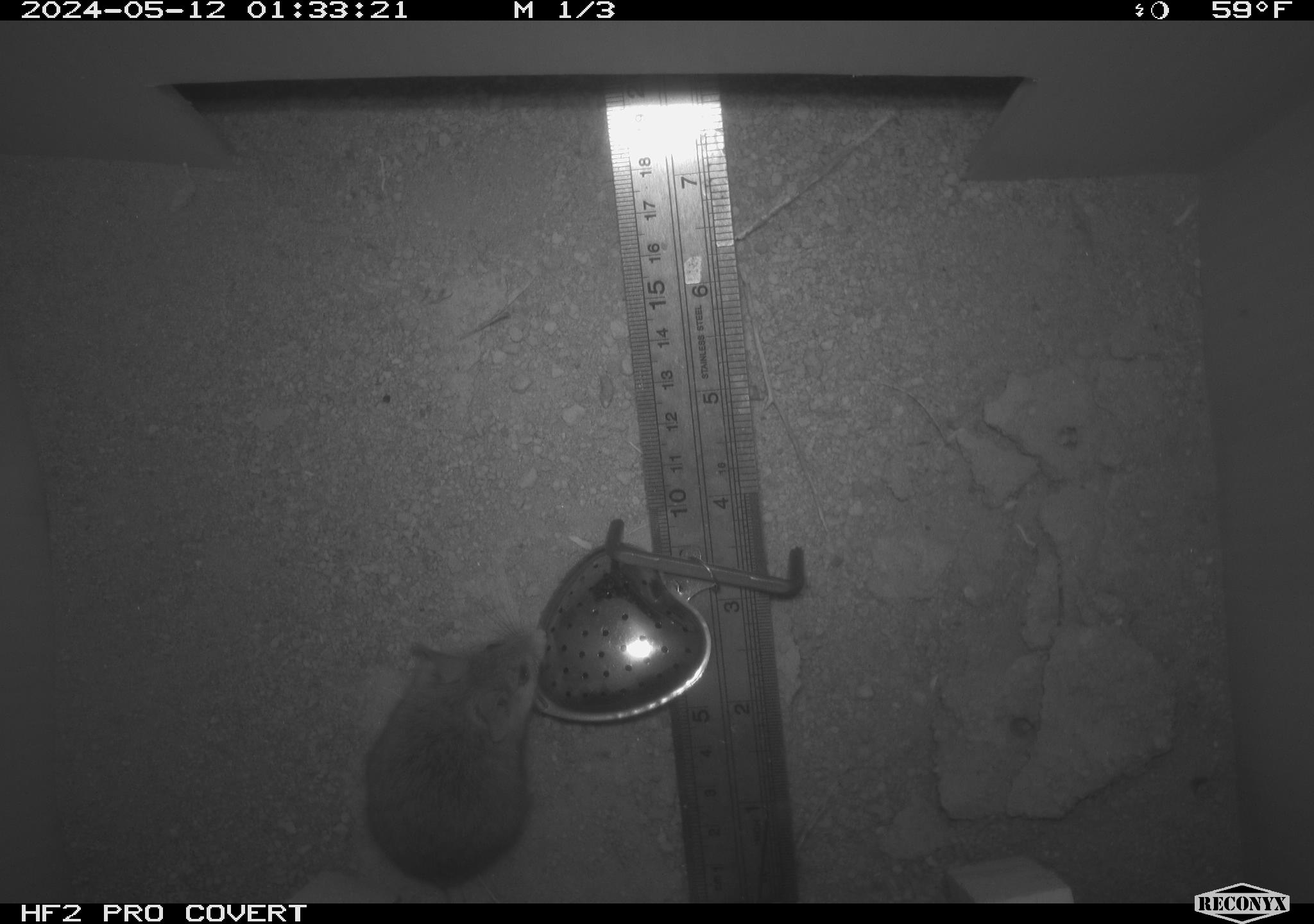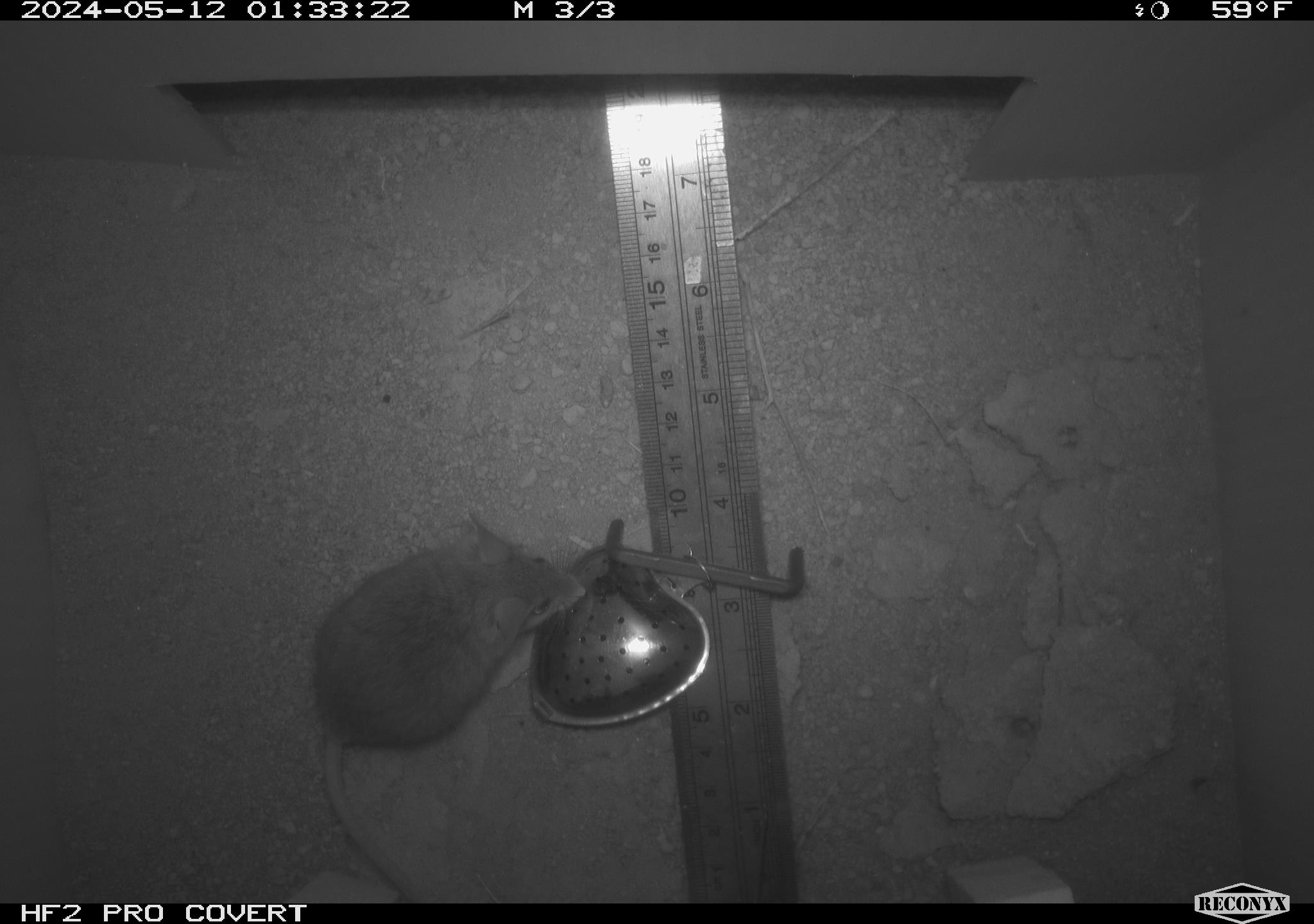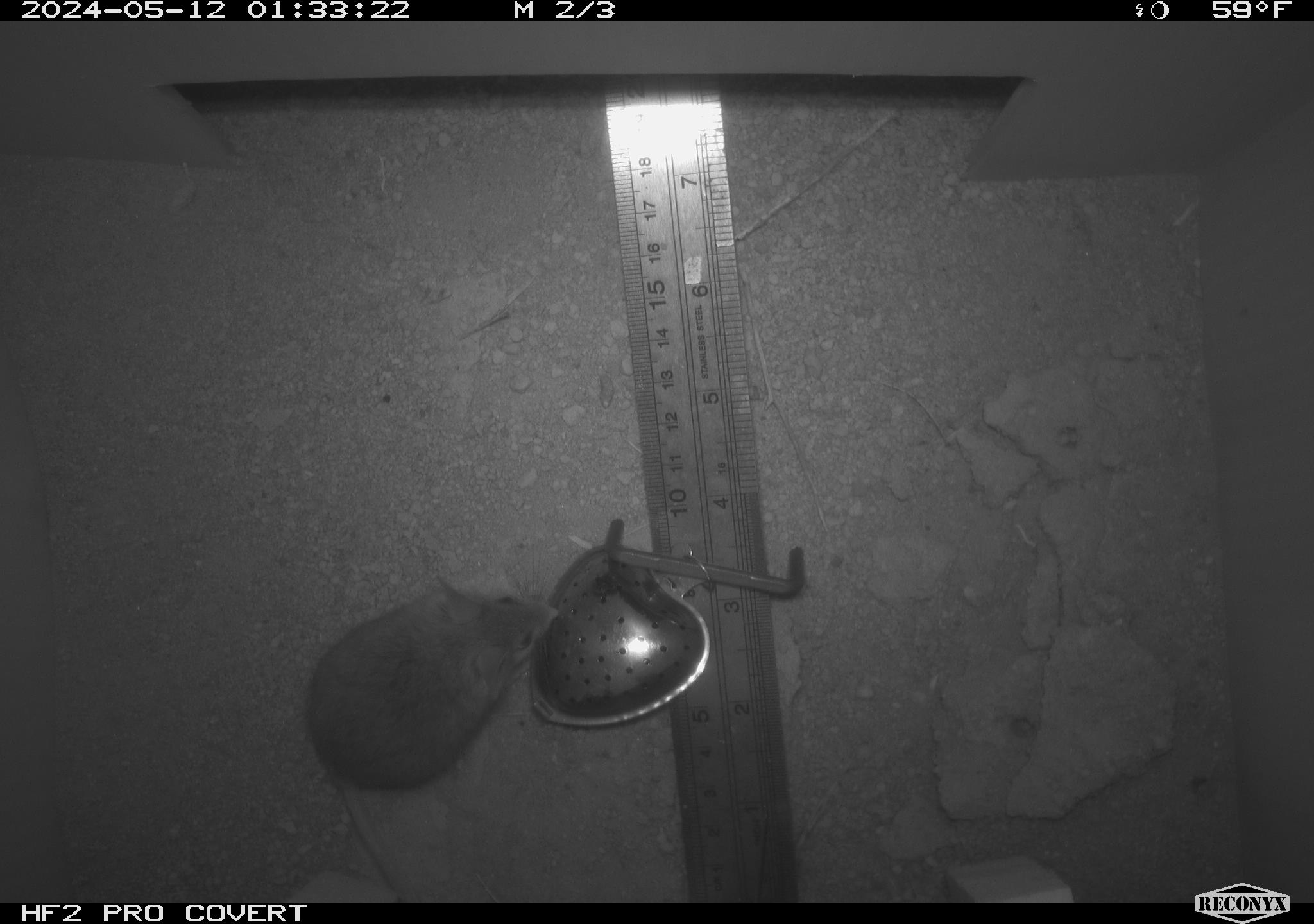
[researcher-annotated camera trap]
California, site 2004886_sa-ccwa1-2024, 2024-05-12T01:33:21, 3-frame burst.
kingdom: Animalia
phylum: Chordata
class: Mammalia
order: Rodentia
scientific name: Rodentia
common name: mouse species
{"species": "mouse species (Rodentia)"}